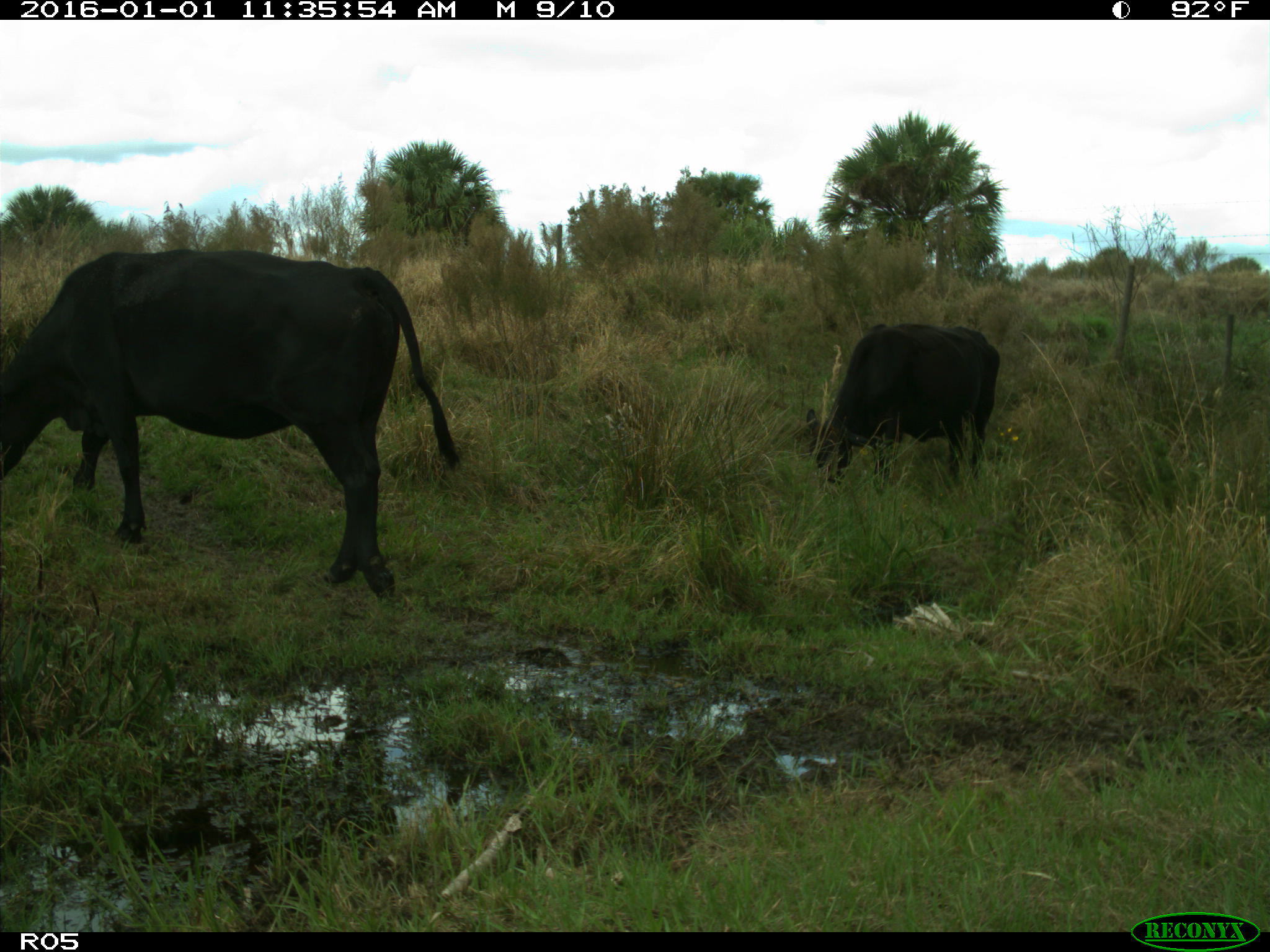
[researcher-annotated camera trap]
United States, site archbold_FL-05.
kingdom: Animalia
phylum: Chordata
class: Mammalia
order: Artiodactyla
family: Bovidae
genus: Bos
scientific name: Bos taurus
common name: domestic cow